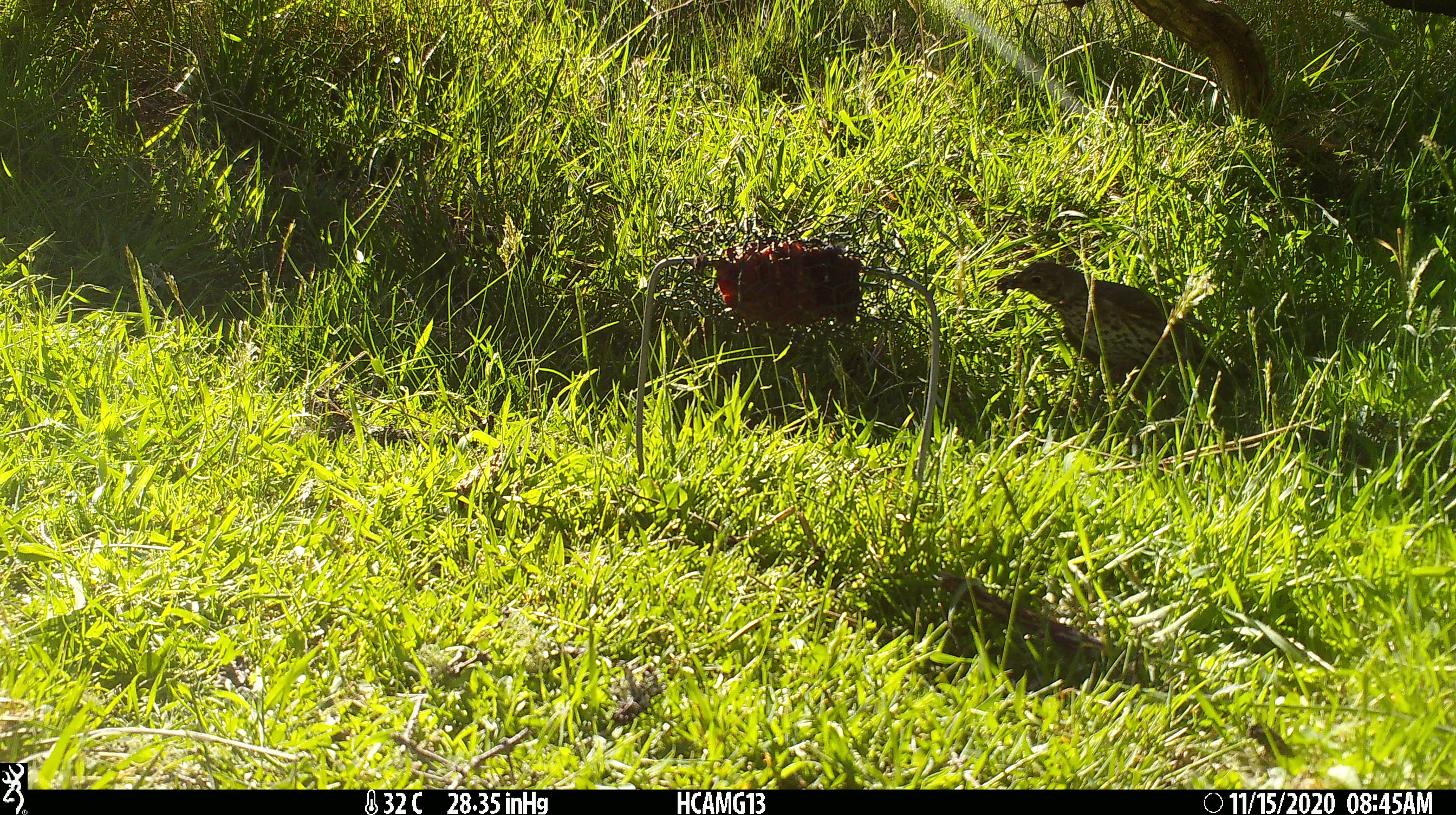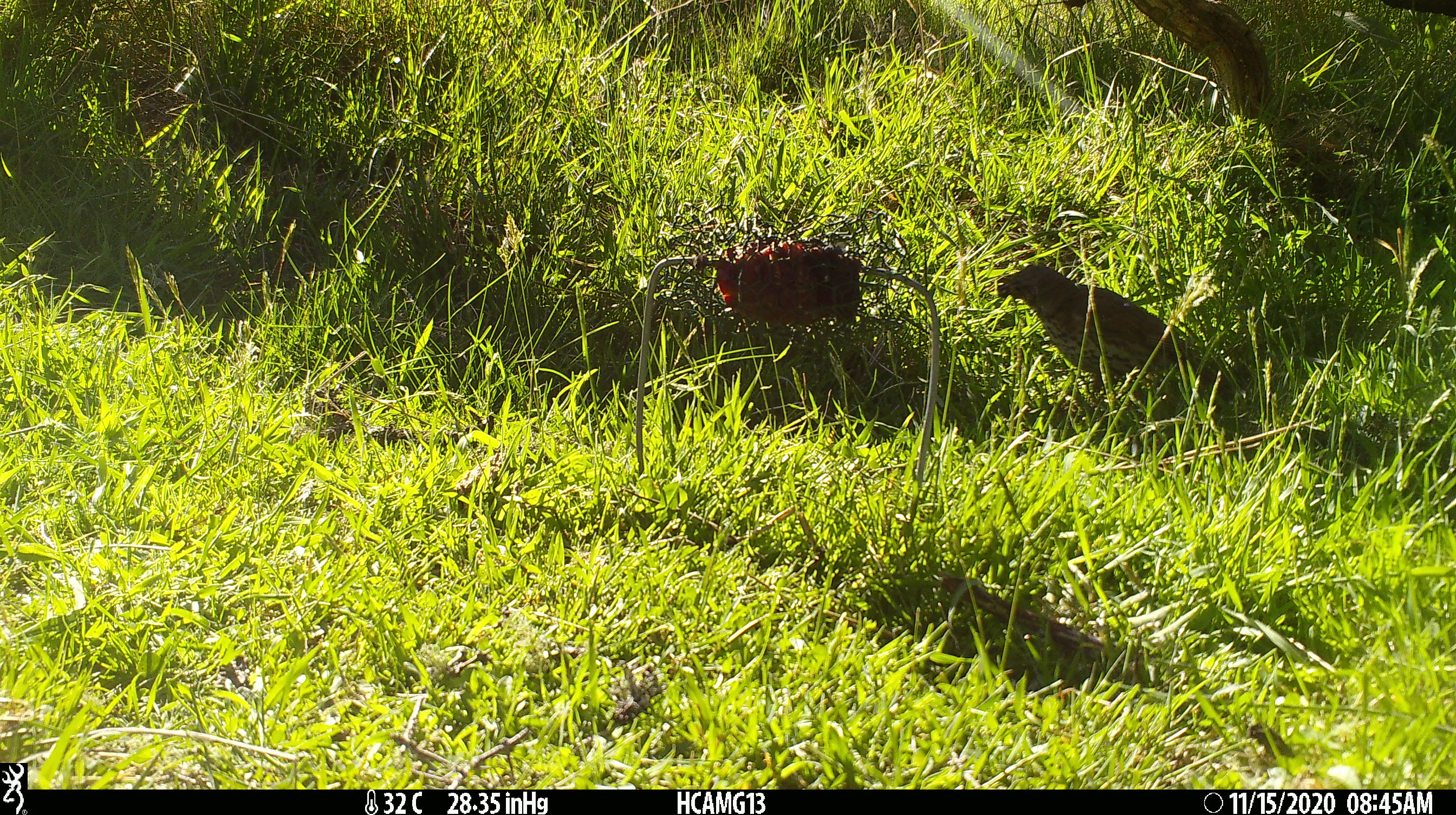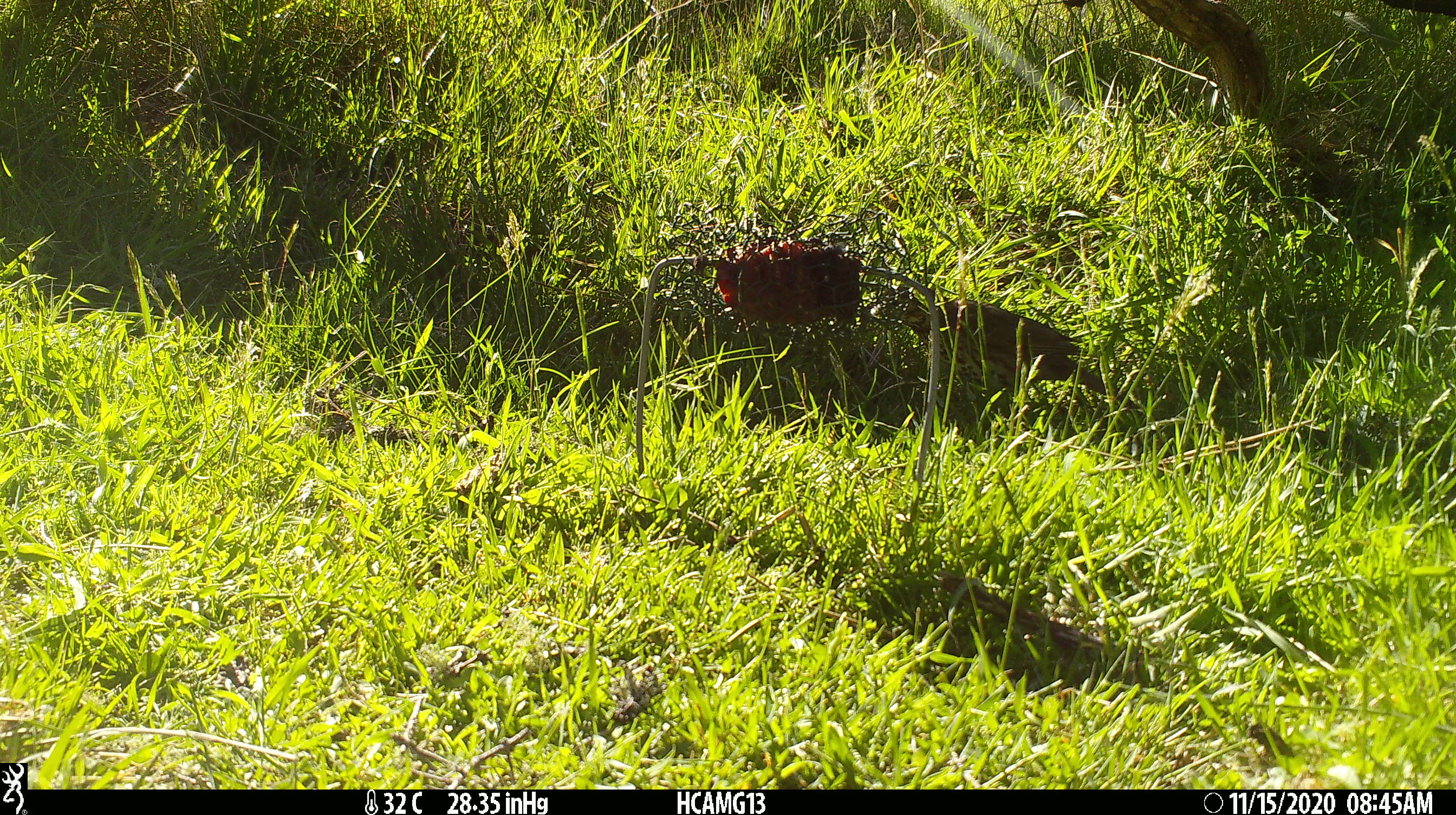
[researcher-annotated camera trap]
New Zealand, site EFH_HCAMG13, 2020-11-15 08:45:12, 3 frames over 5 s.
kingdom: Animalia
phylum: Chordata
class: Aves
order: Passeriformes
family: Turdidae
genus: Turdus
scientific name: Turdus philomelos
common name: song thrush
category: thrush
Thrush (song thrush) (Turdus philomelos).